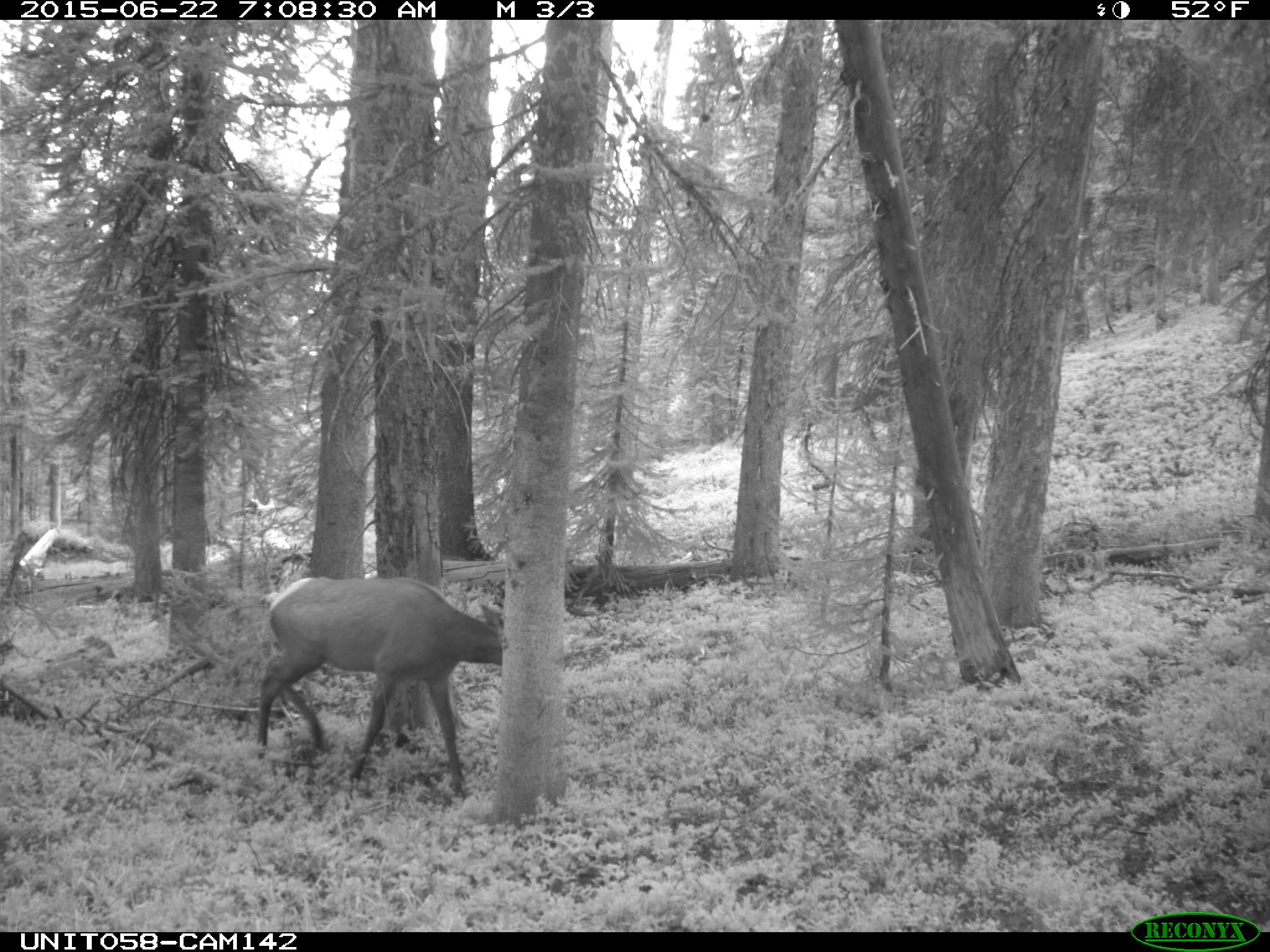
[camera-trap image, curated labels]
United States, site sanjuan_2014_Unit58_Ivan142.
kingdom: Animalia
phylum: Chordata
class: Mammalia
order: Artiodactyla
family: Cervidae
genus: Cervus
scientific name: Cervus elaphus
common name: red deer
Cervus elaphus (red deer).